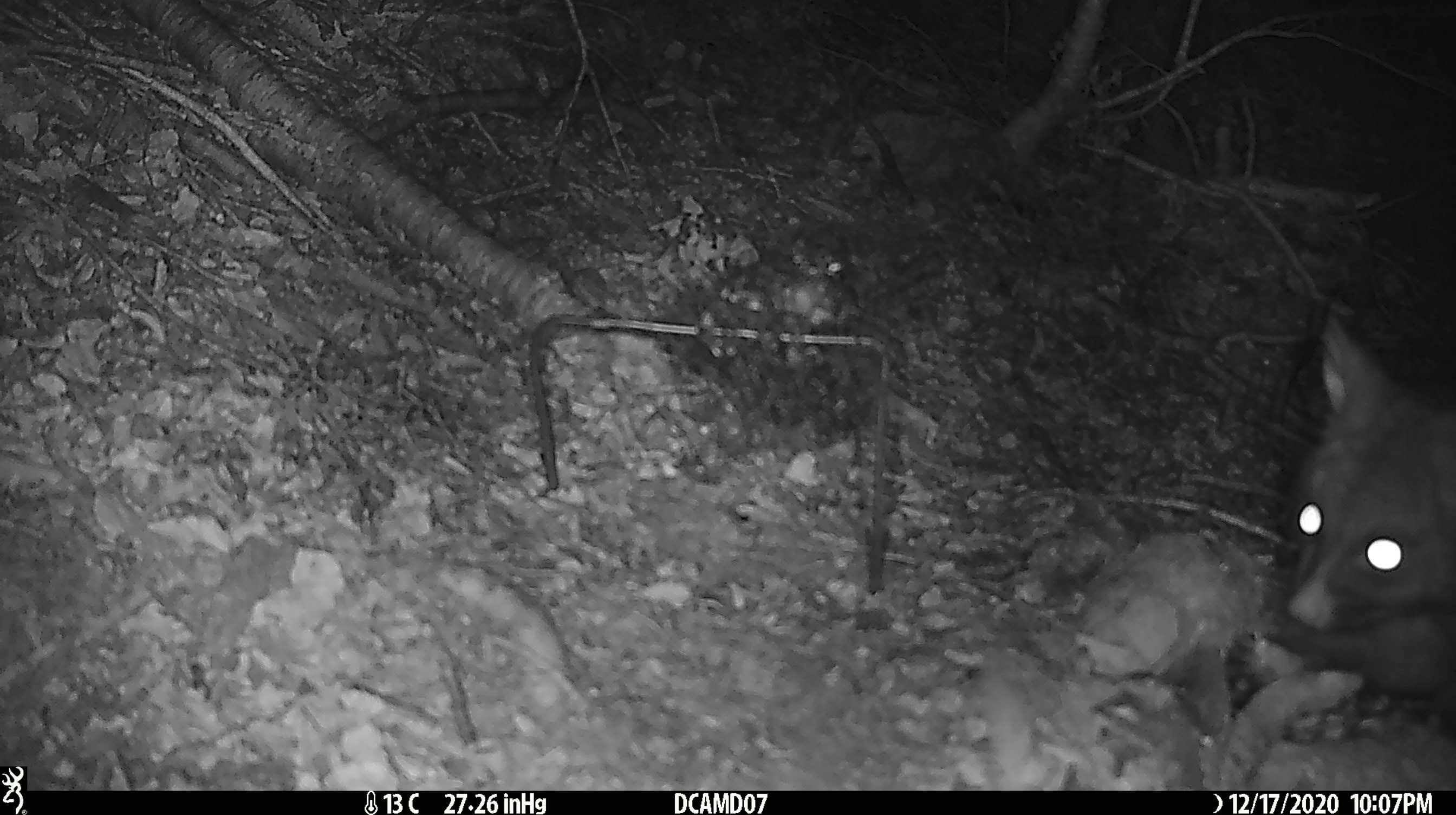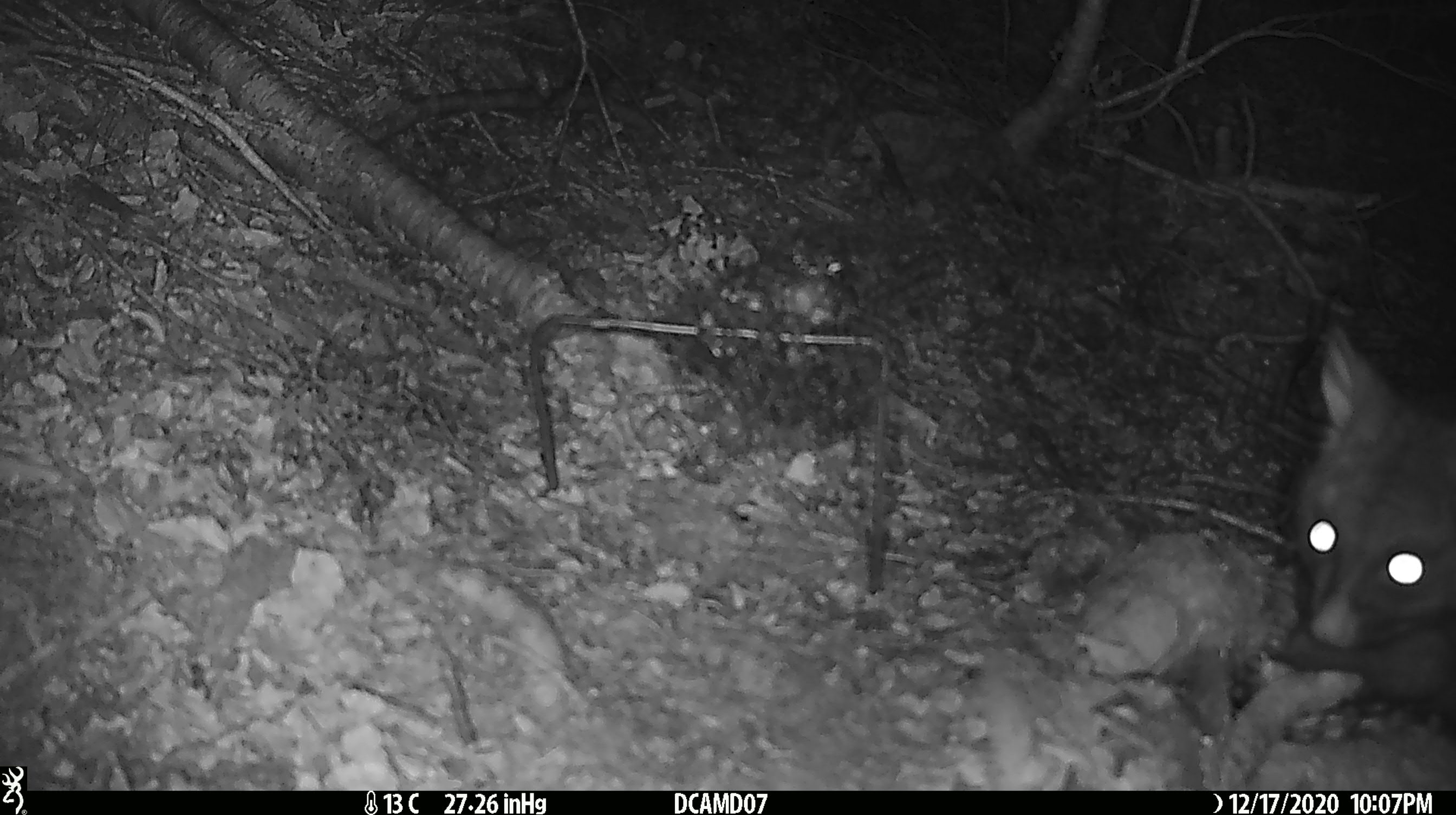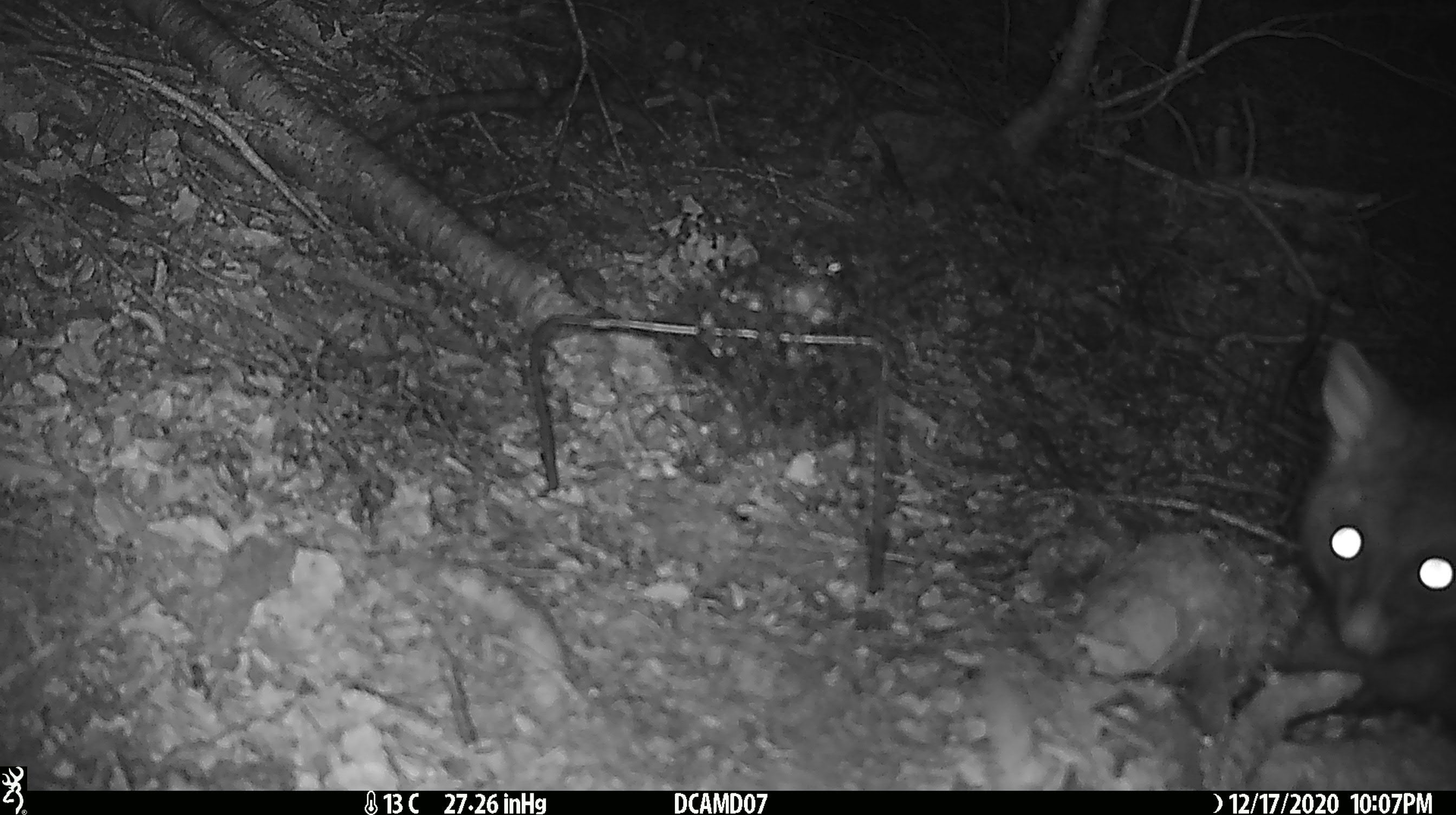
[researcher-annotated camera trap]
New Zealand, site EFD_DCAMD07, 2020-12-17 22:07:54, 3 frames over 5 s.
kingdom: Animalia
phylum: Chordata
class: Mammalia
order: Diprotodontia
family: Phalangeridae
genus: Trichosurus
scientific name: Trichosurus vulpecula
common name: common brushtail possum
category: possum